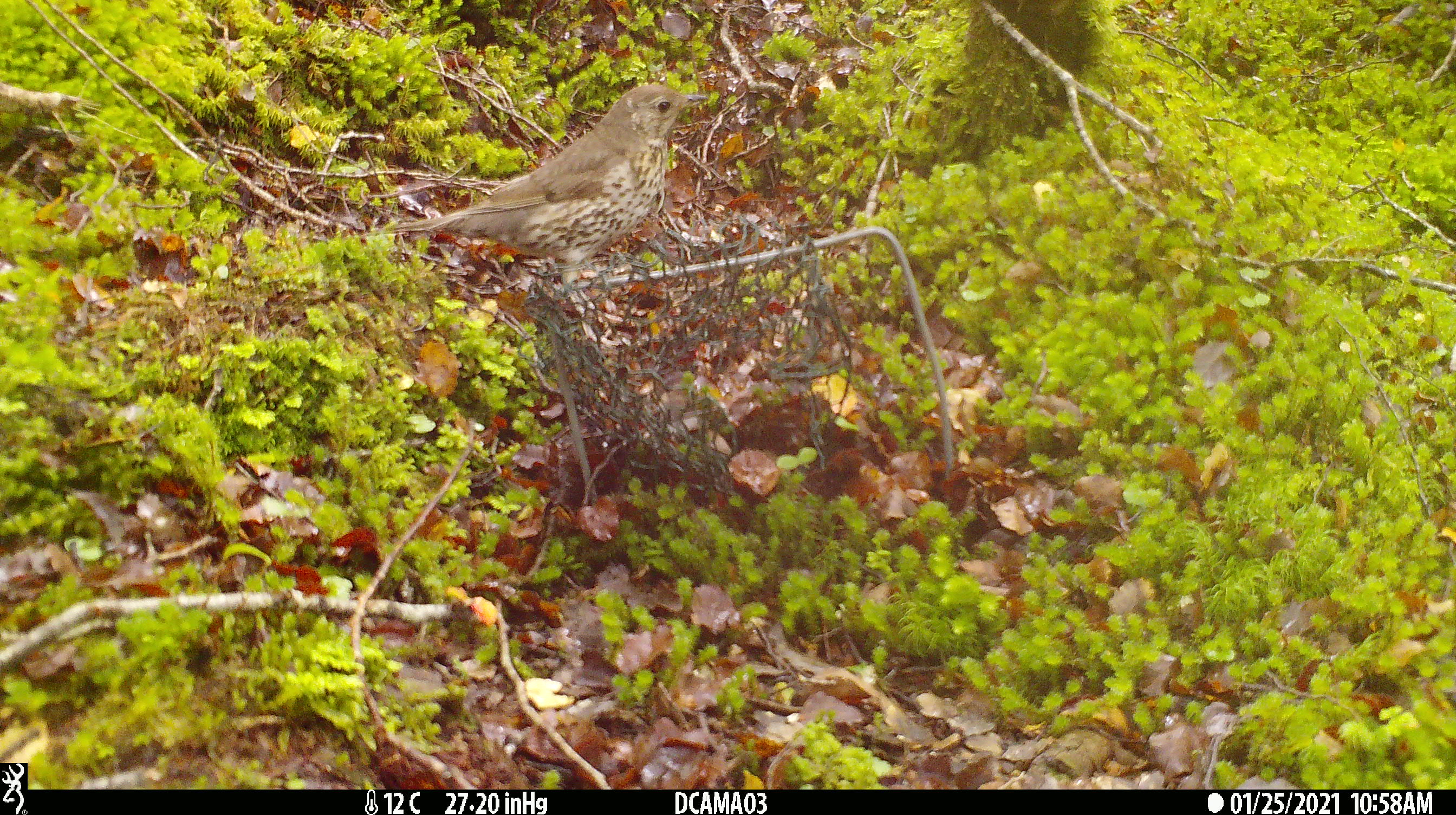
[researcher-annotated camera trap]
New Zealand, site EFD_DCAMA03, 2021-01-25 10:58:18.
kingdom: Animalia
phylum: Chordata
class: Aves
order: Passeriformes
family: Turdidae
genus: Turdus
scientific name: Turdus philomelos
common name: song thrush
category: thrush